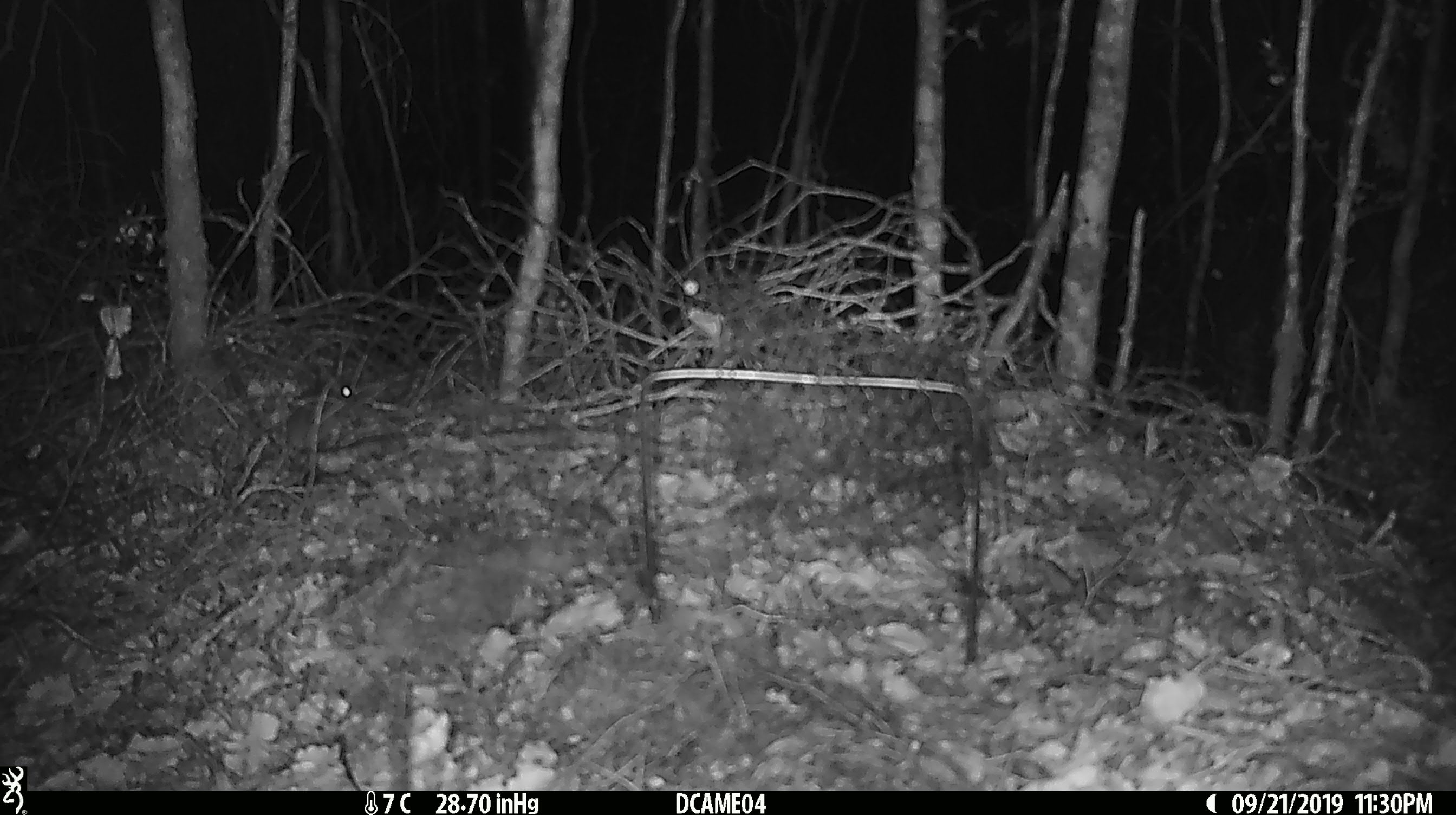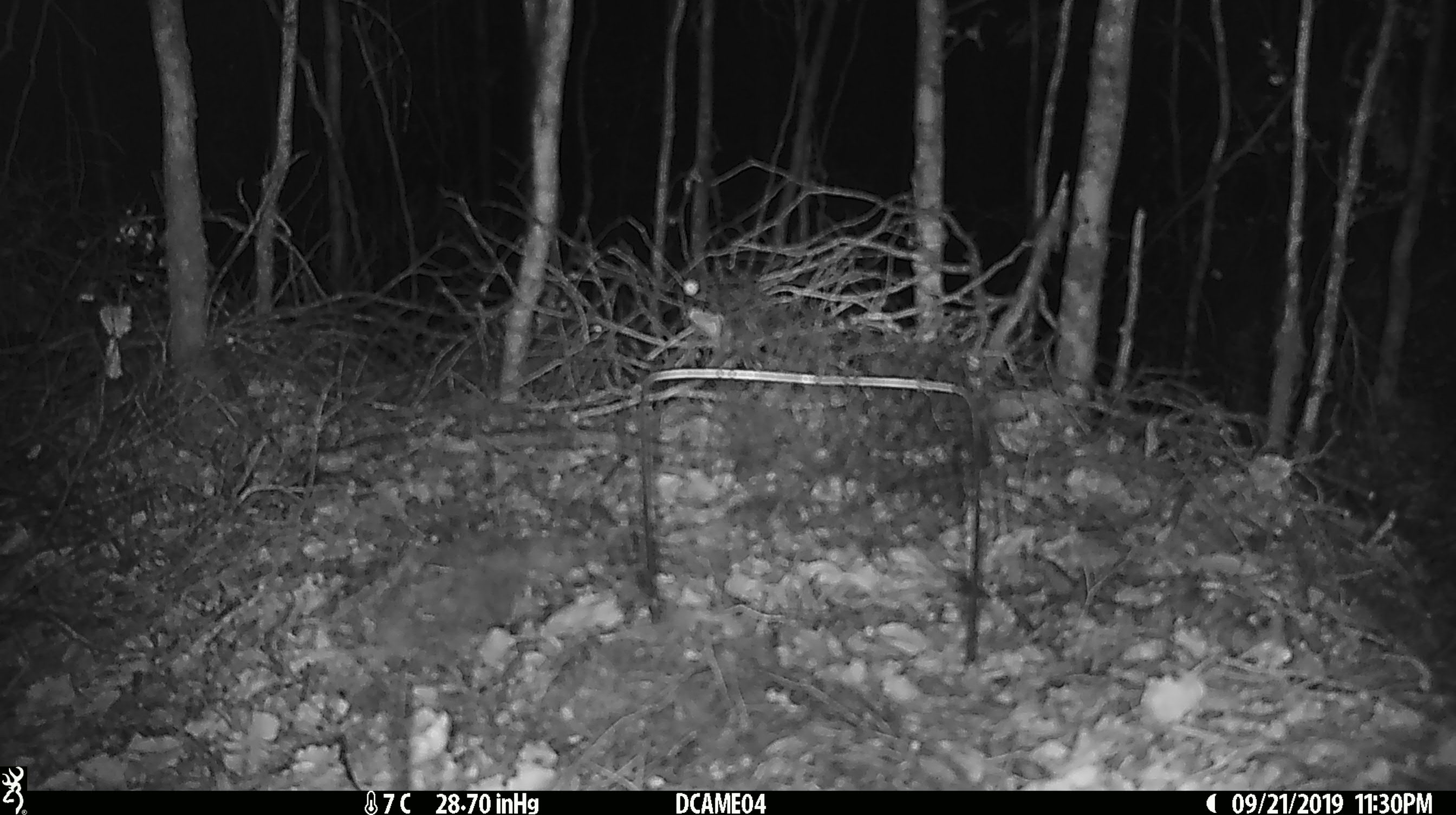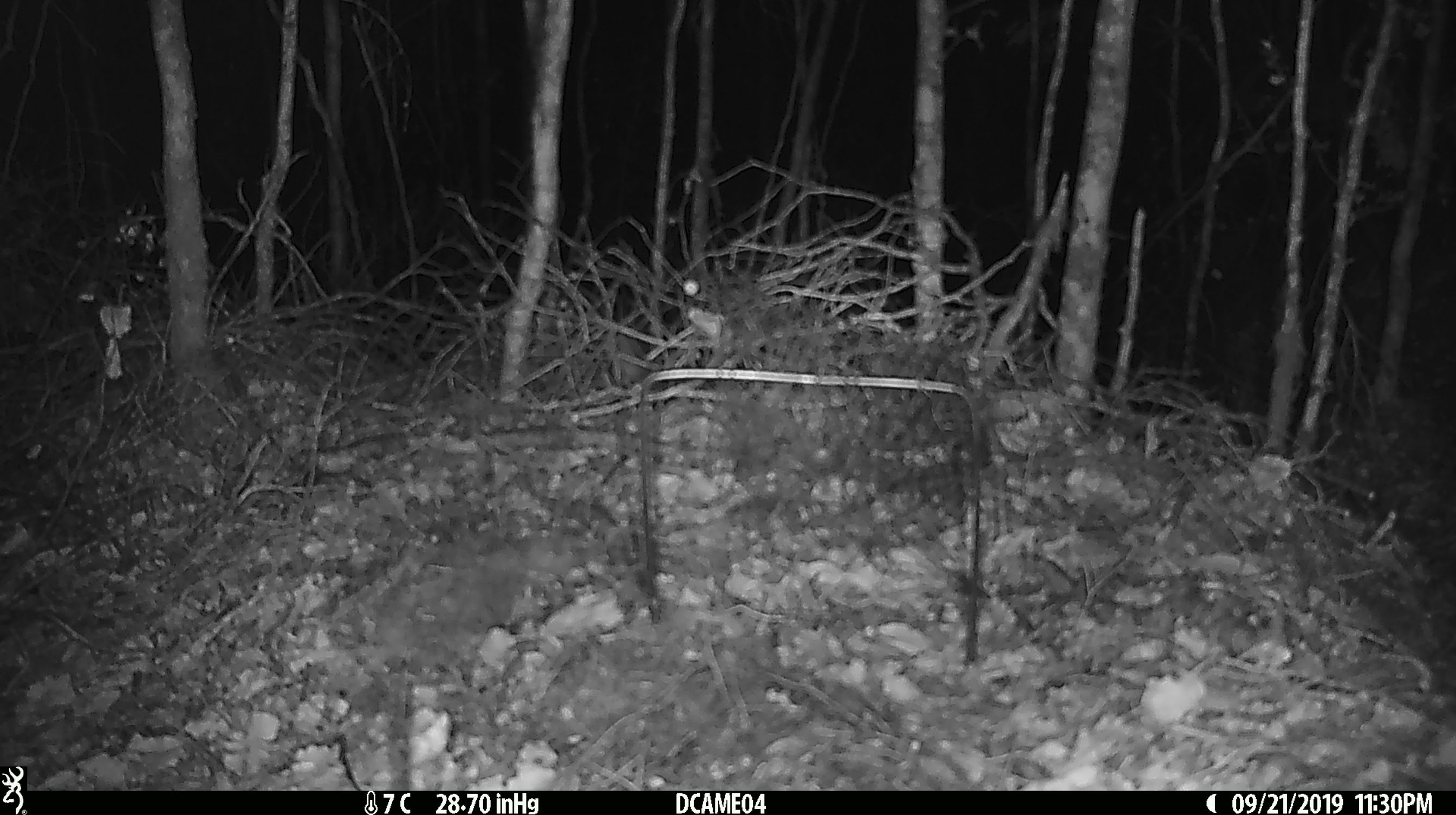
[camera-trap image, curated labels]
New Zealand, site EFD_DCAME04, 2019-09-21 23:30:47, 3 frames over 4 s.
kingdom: Animalia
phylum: Chordata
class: Mammalia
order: Rodentia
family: Muridae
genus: Mus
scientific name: Mus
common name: mouse